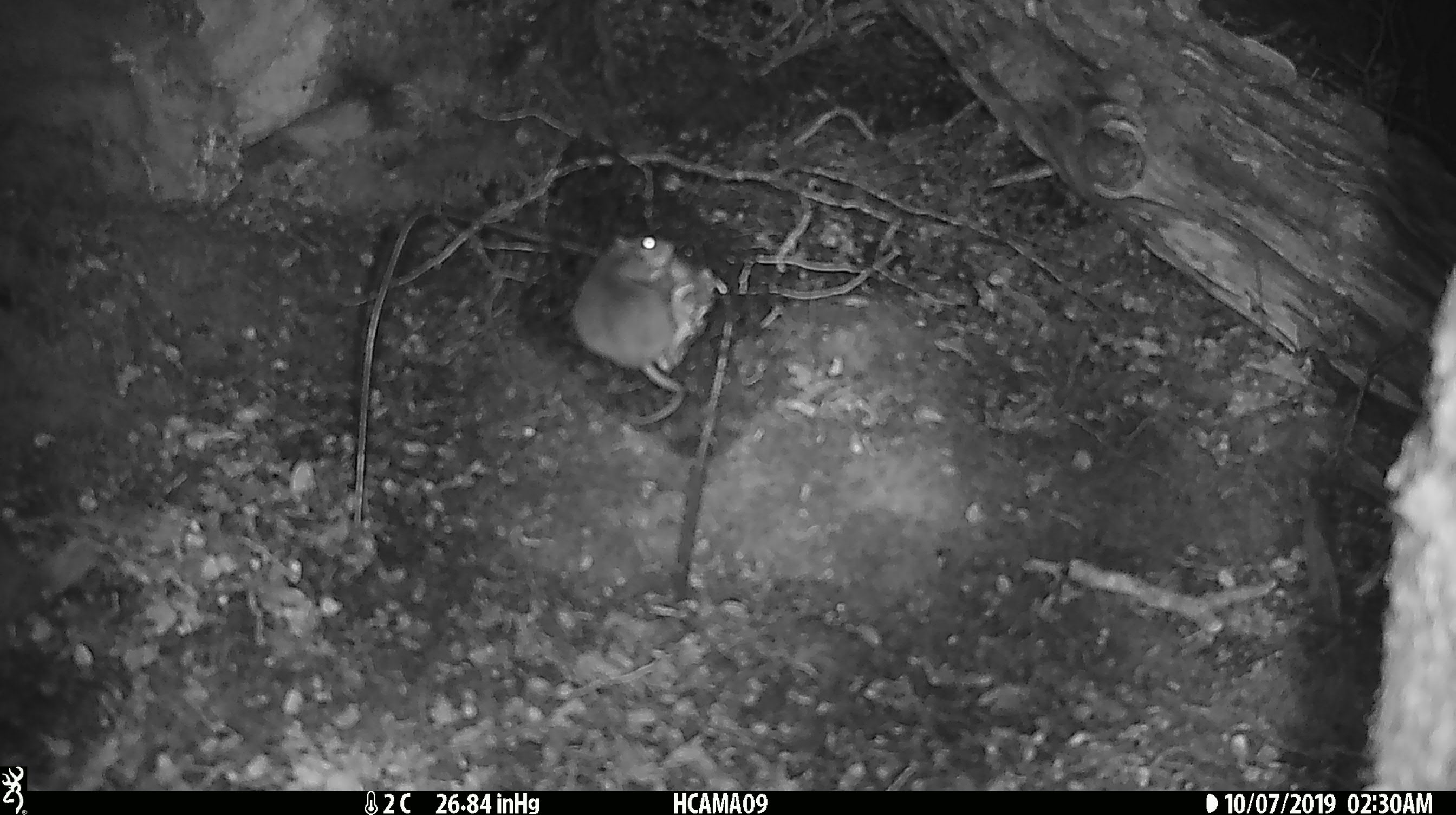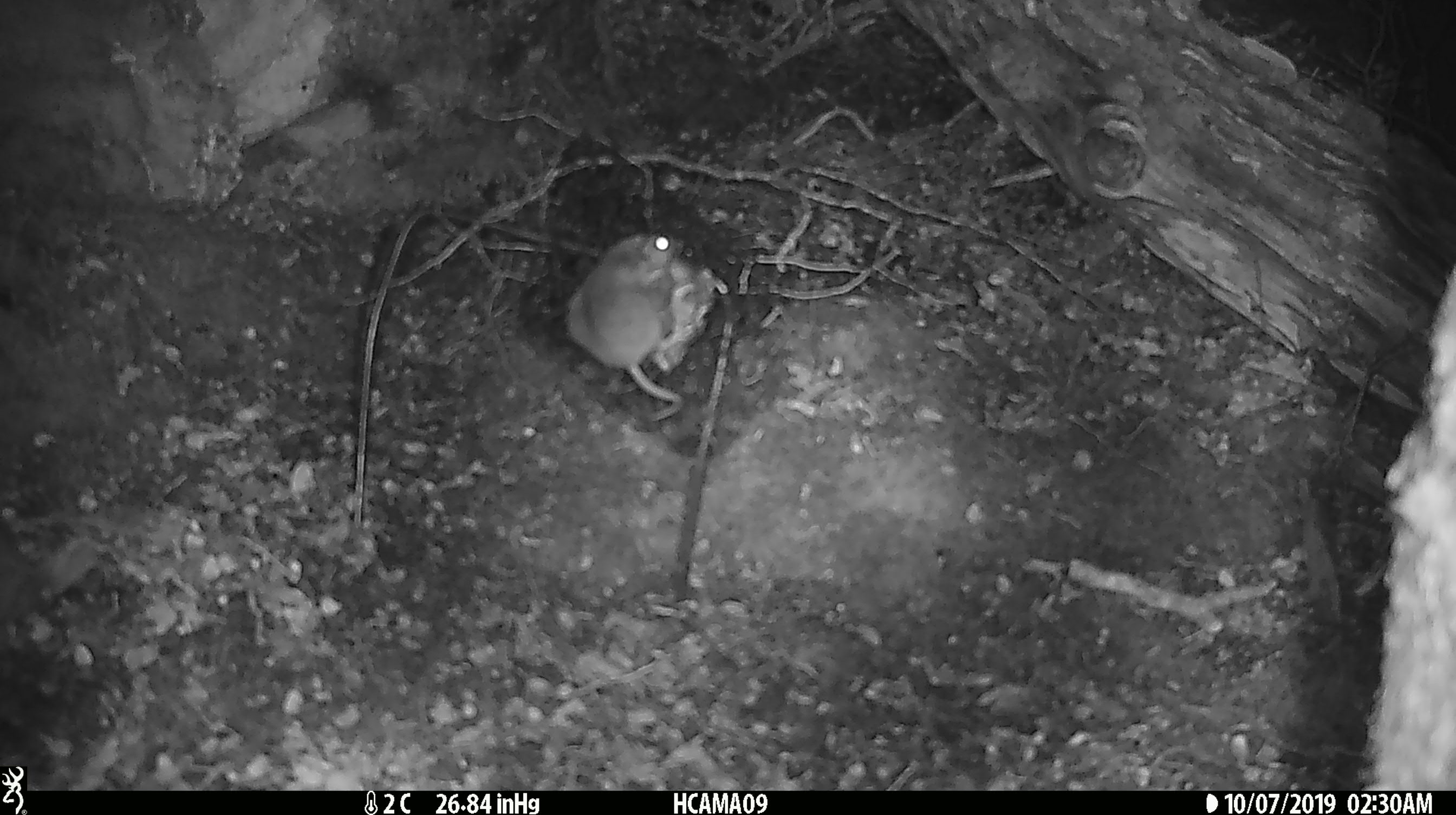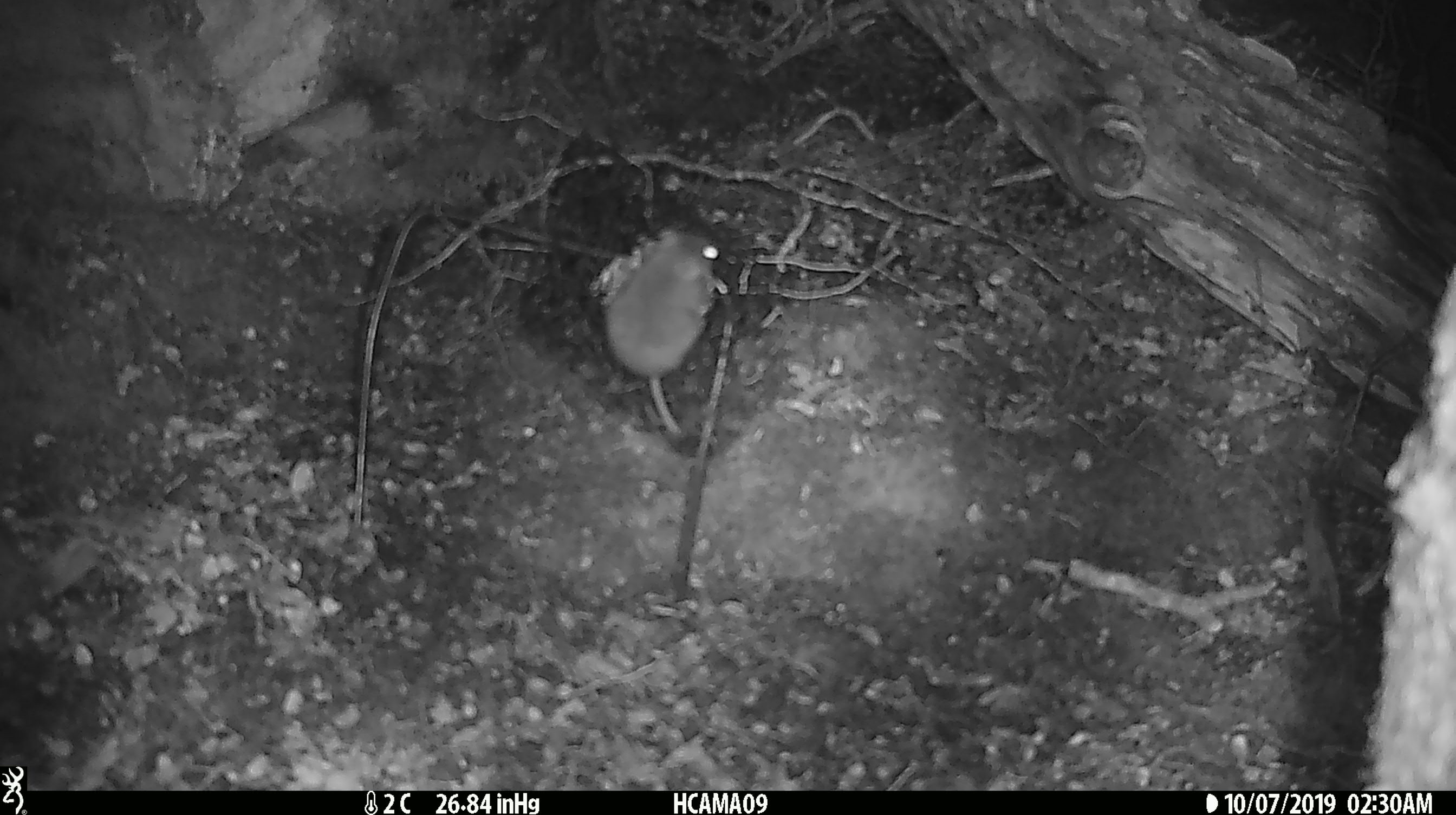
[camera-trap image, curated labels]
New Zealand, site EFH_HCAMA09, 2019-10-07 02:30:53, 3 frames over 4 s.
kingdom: Animalia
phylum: Chordata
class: Mammalia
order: Rodentia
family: Muridae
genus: Mus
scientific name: Mus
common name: mouse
Mouse (Mus).